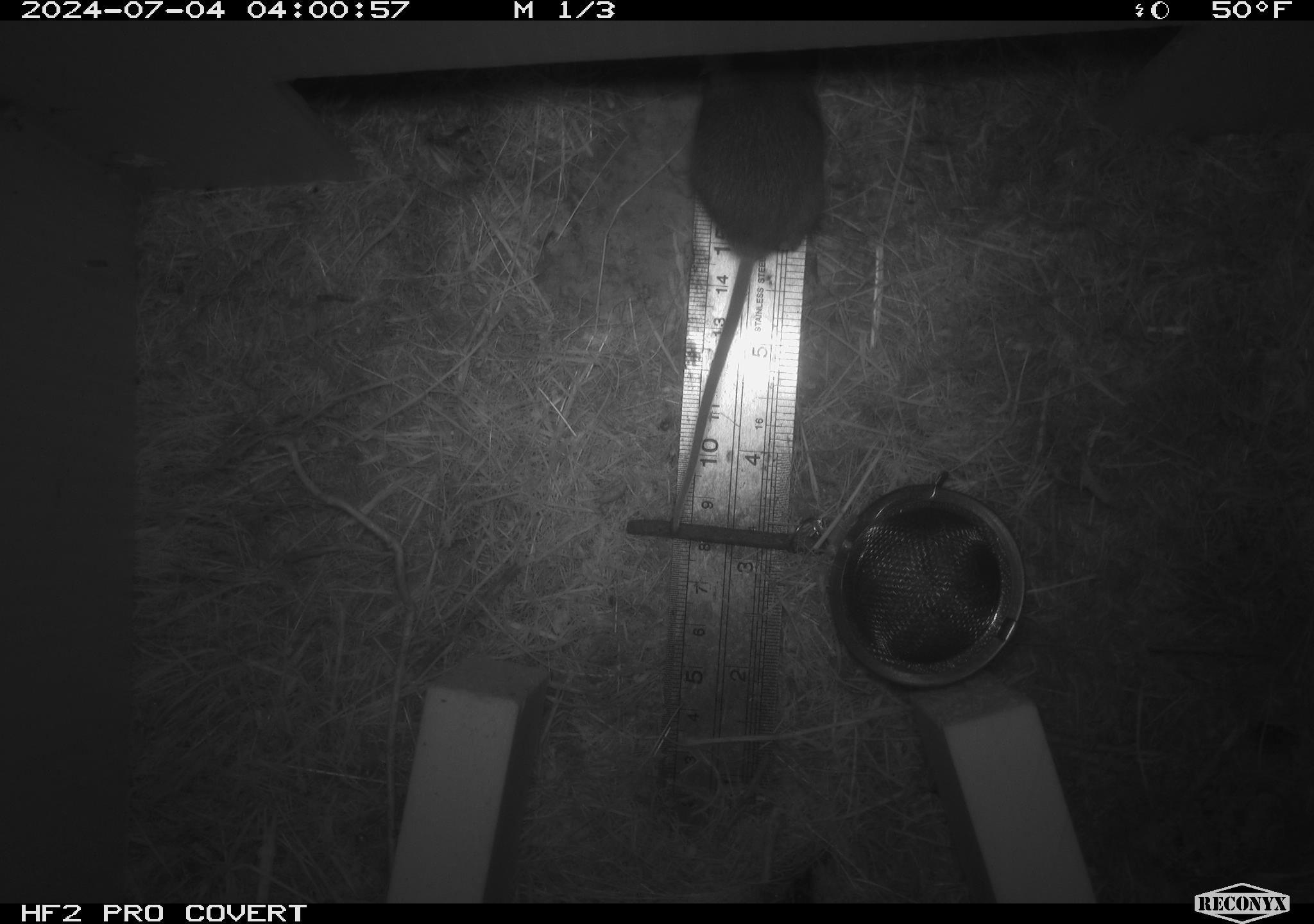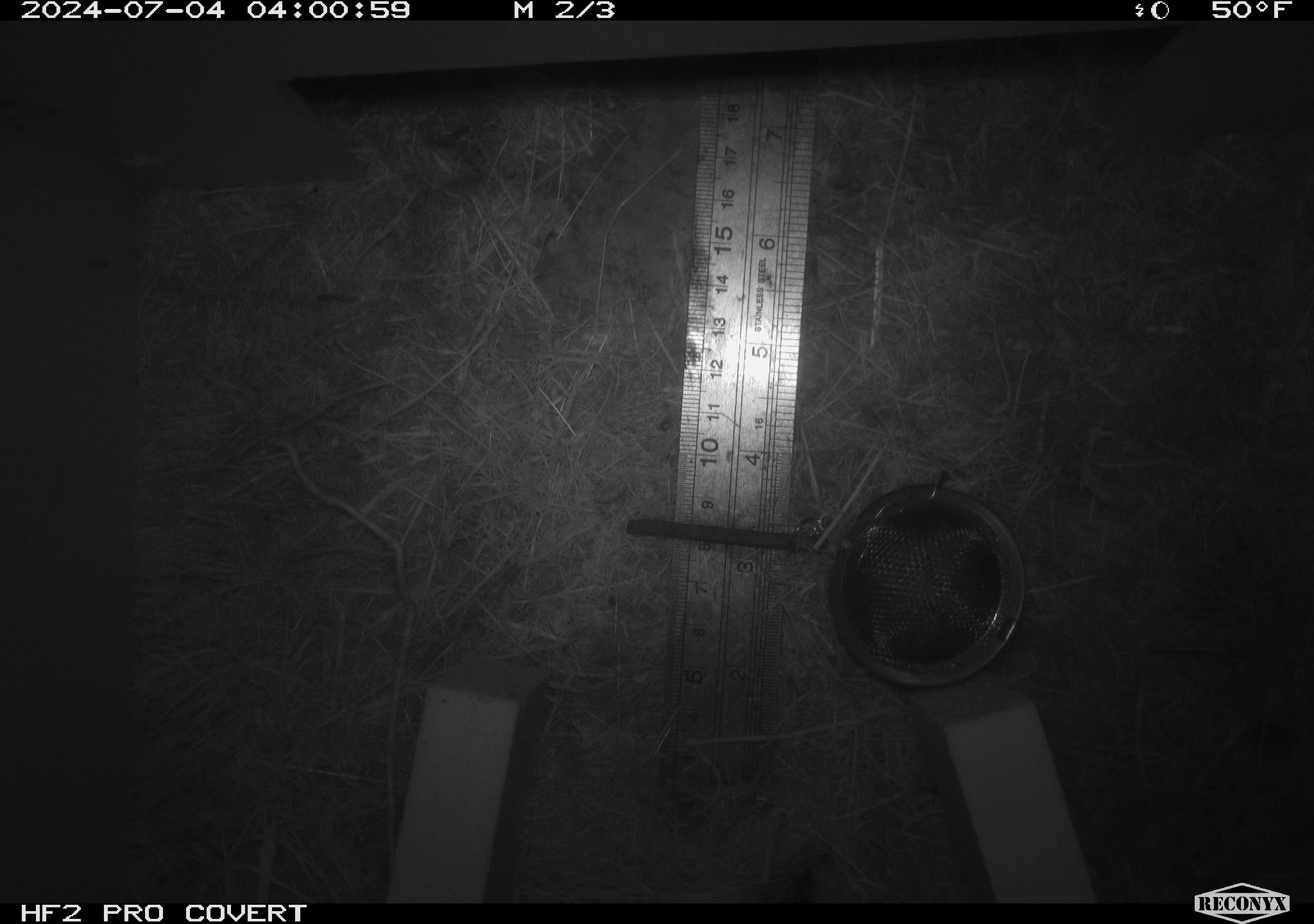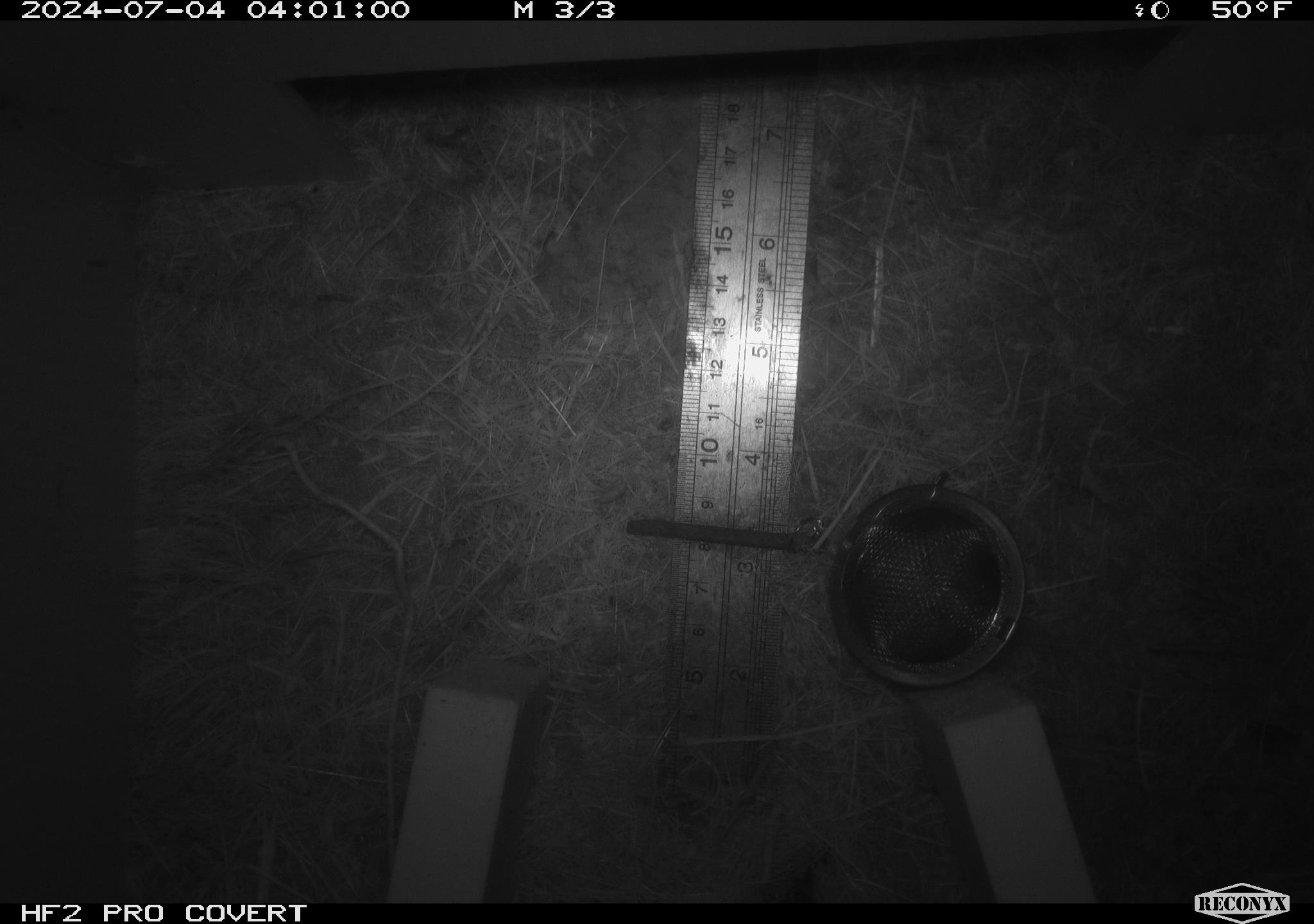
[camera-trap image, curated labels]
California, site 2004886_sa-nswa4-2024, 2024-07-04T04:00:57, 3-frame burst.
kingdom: Animalia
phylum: Chordata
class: Mammalia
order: Rodentia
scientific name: Rodentia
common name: mouse species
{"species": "mouse species (Rodentia)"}